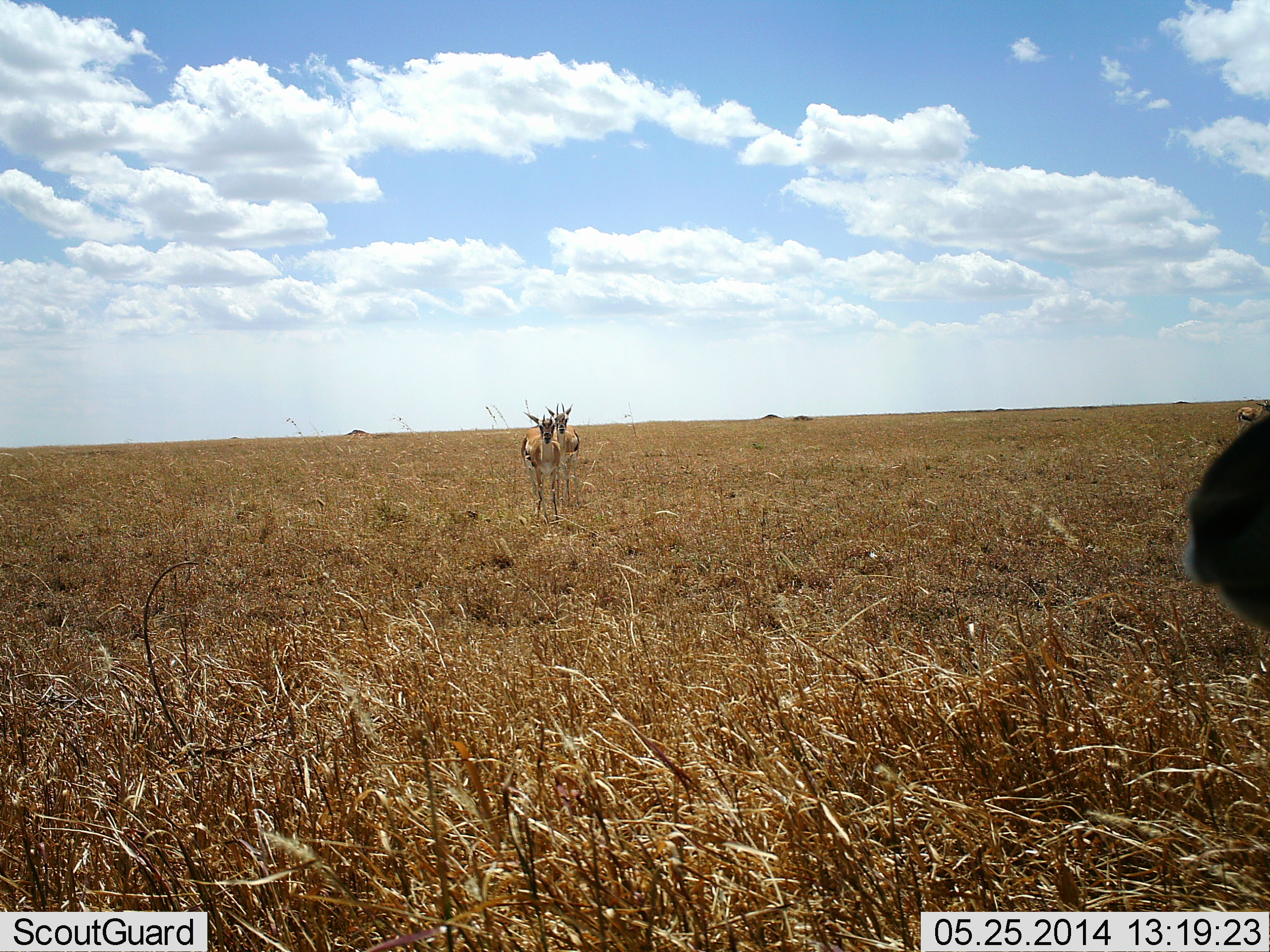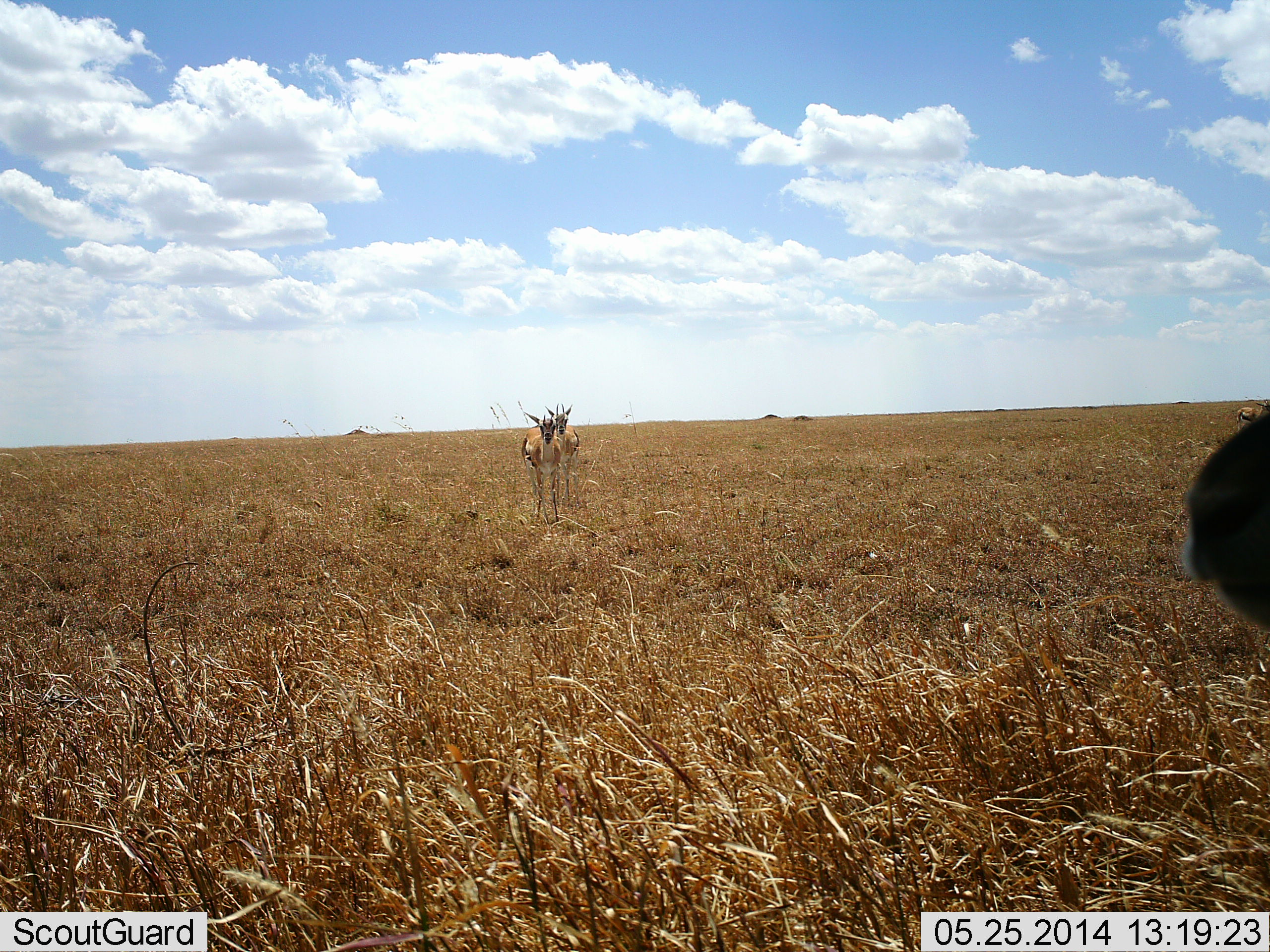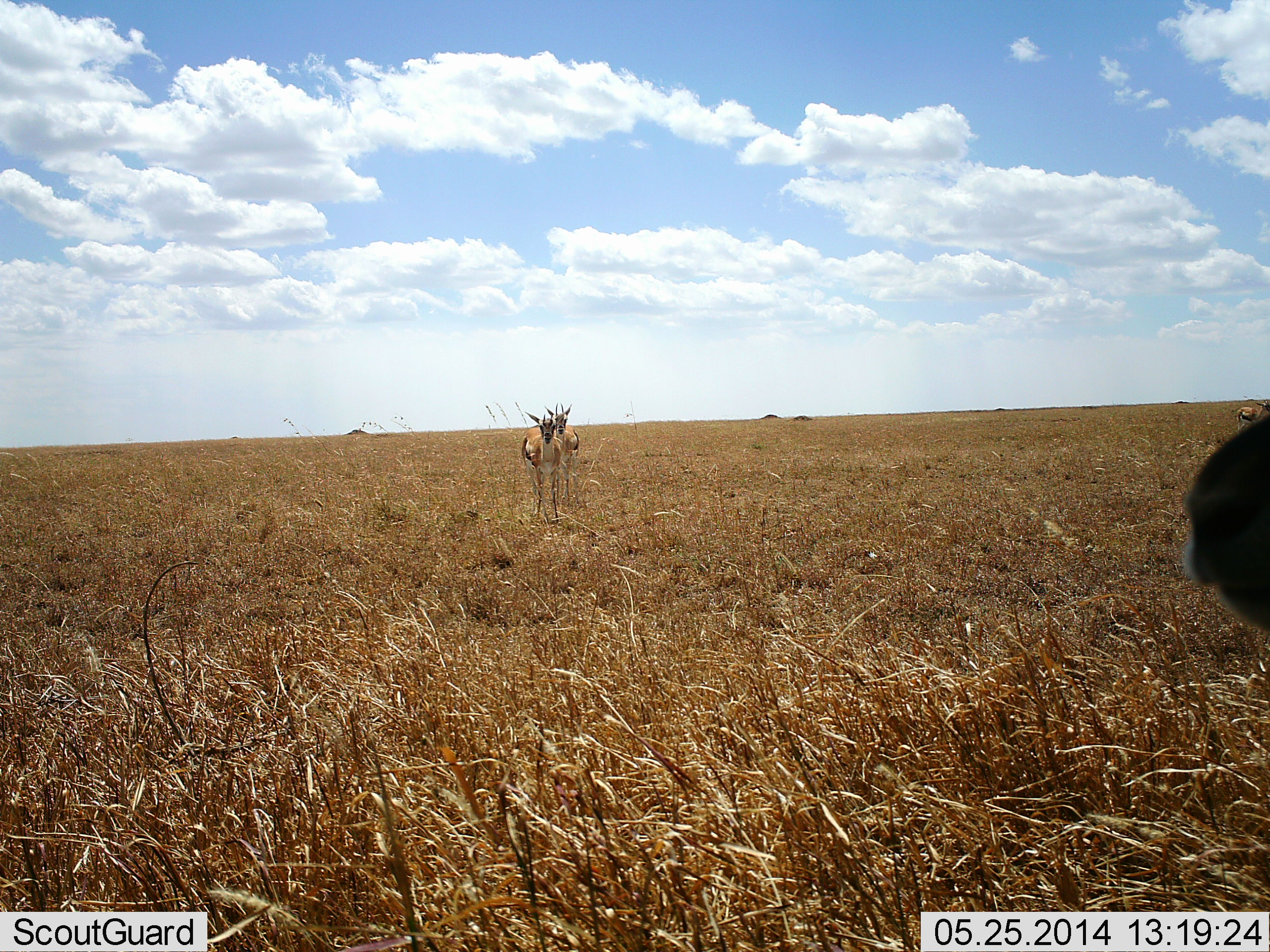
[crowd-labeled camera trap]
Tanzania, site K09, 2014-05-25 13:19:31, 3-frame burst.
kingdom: Animalia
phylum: Chordata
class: Mammalia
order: Artiodactyla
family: Bovidae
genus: Eudorcas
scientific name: Eudorcas thomsonii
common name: thomson's gazelle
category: gazellethomsons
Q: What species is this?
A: Gazellethomsons (thomson's gazelle) (Eudorcas thomsonii).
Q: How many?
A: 3.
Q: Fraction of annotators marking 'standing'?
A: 90%.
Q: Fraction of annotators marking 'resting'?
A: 0%.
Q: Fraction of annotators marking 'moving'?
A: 10%.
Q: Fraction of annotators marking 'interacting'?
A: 0%.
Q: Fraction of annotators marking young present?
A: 0%.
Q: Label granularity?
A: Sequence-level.